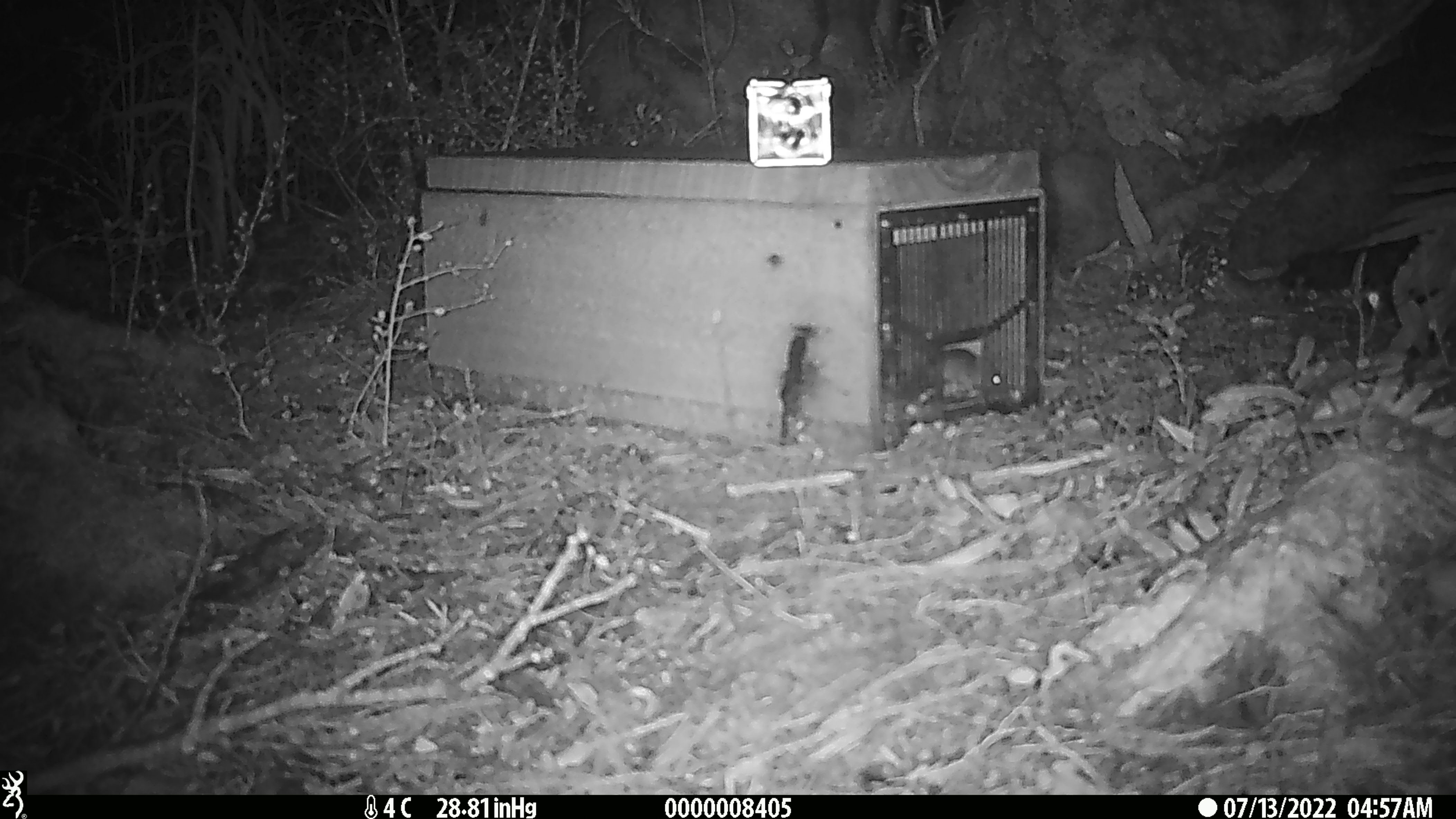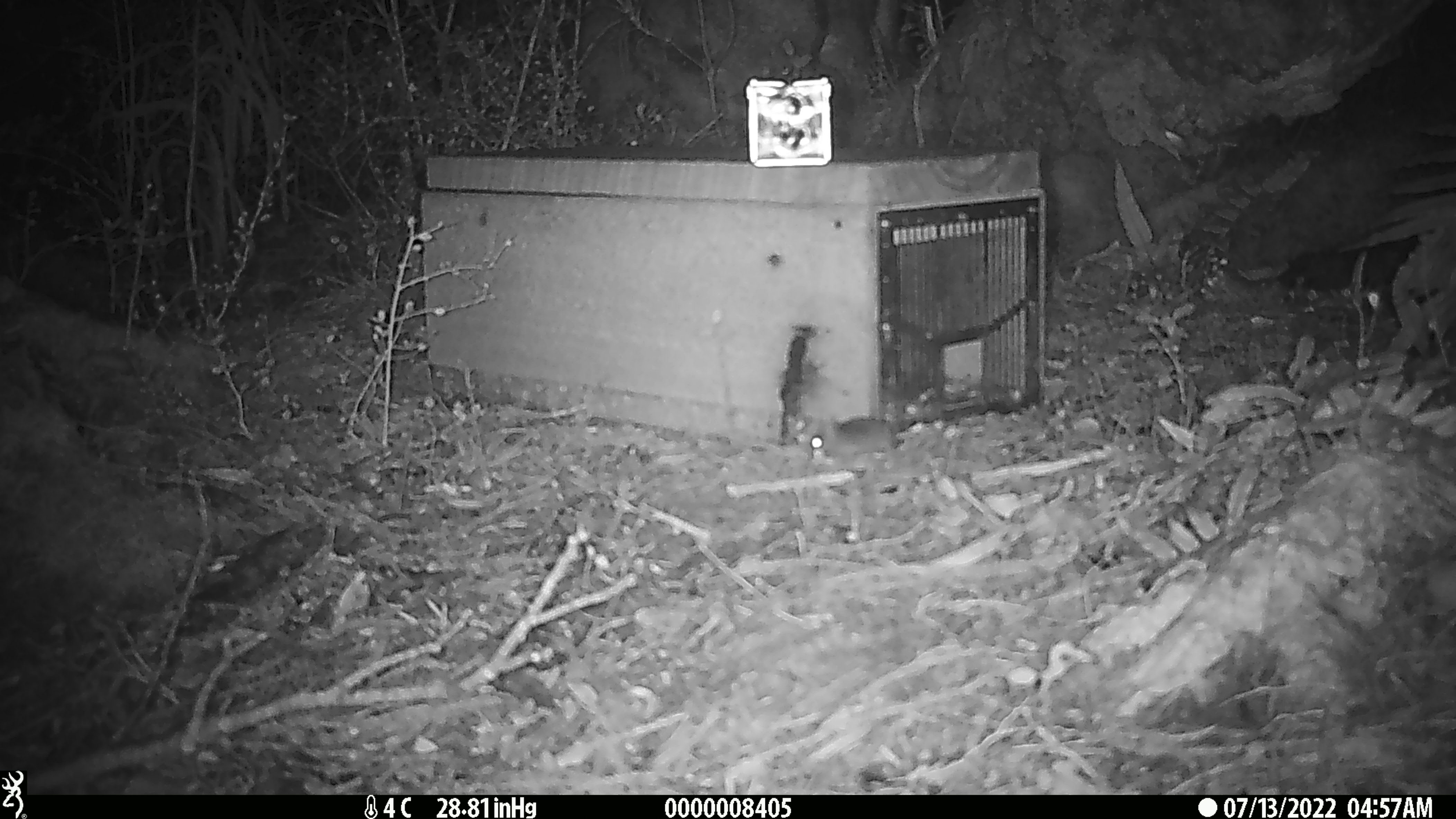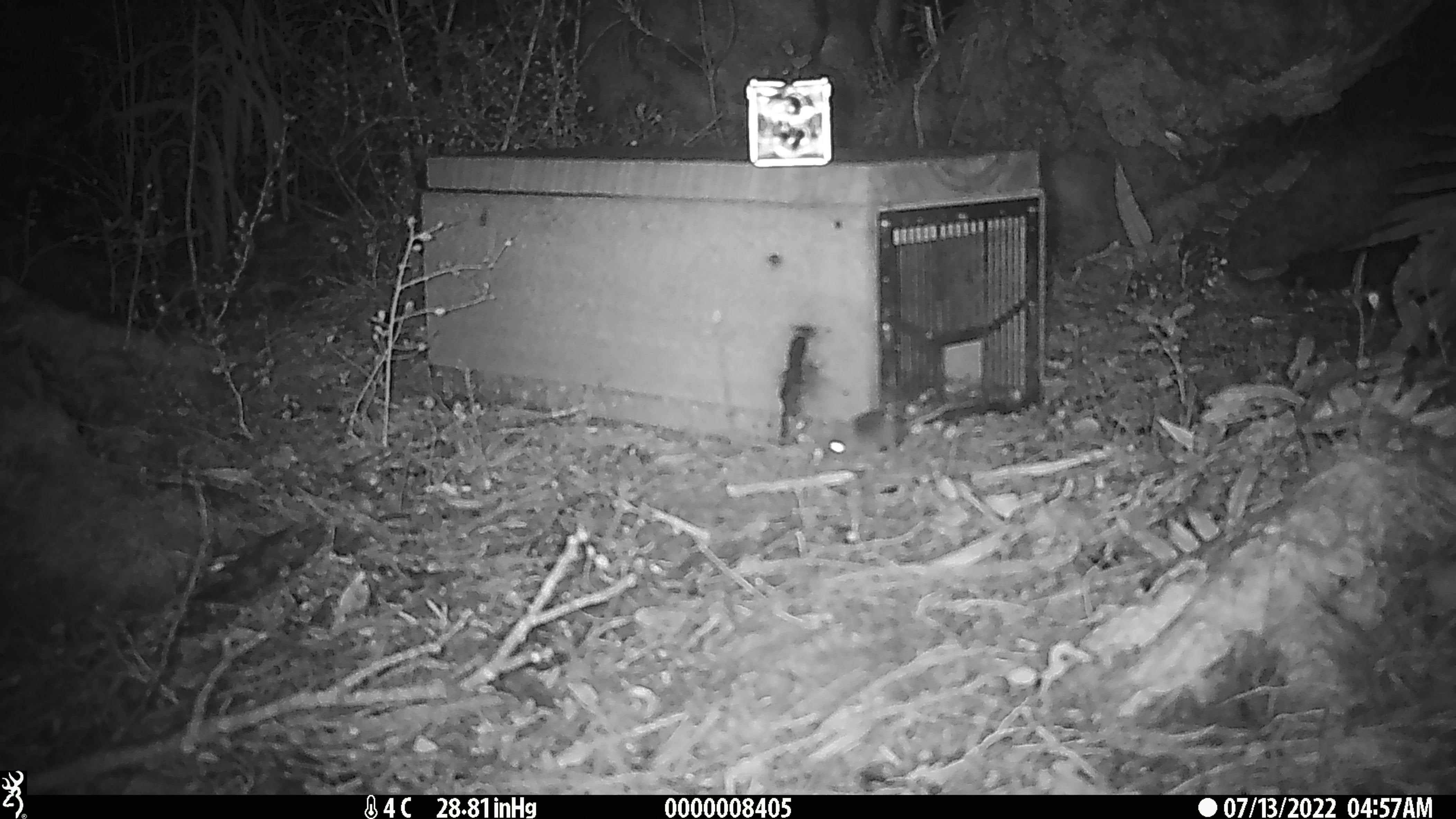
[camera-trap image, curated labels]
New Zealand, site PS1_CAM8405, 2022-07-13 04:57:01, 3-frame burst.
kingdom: Animalia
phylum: Chordata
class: Mammalia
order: Rodentia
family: Muridae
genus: Mus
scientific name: Mus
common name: mouse